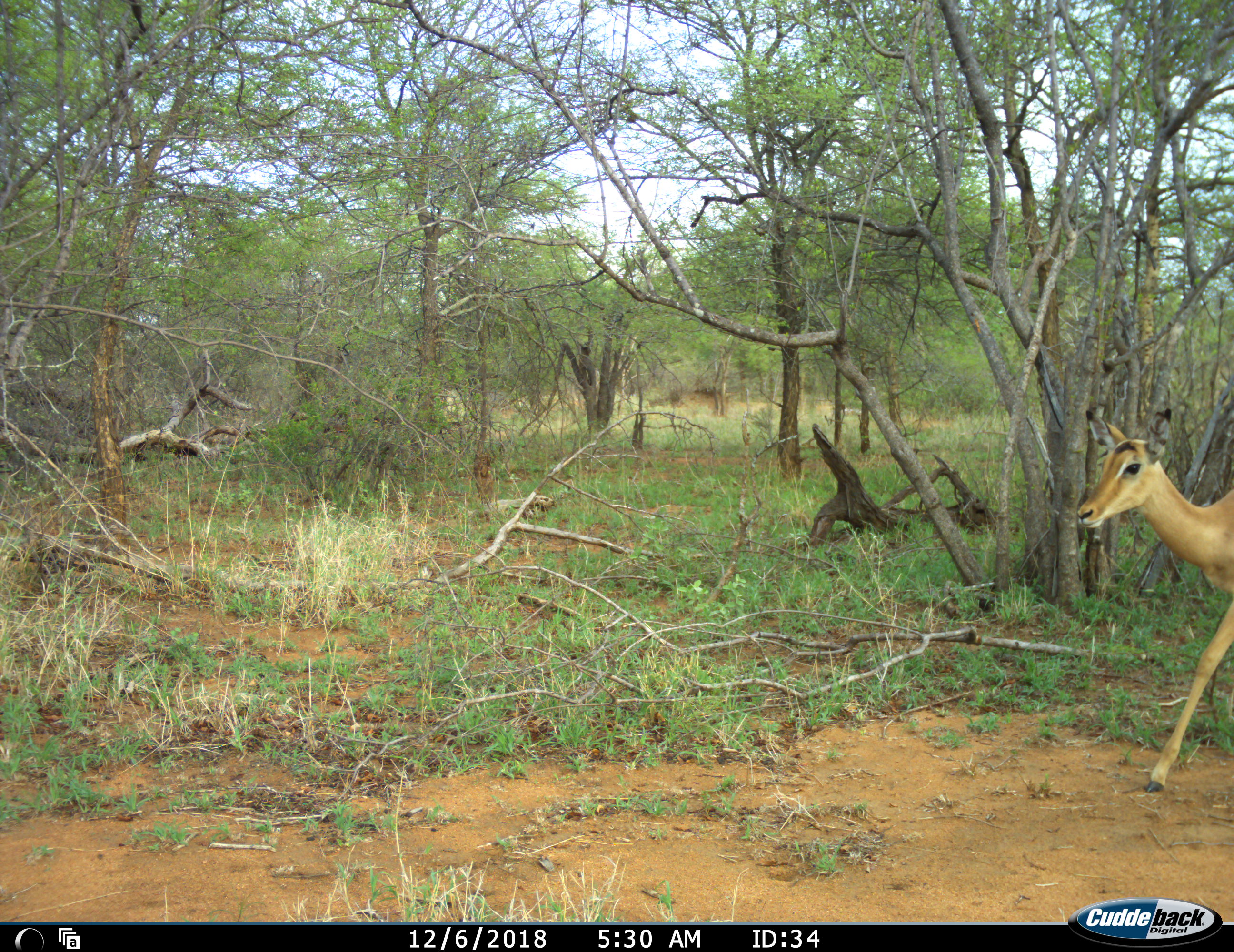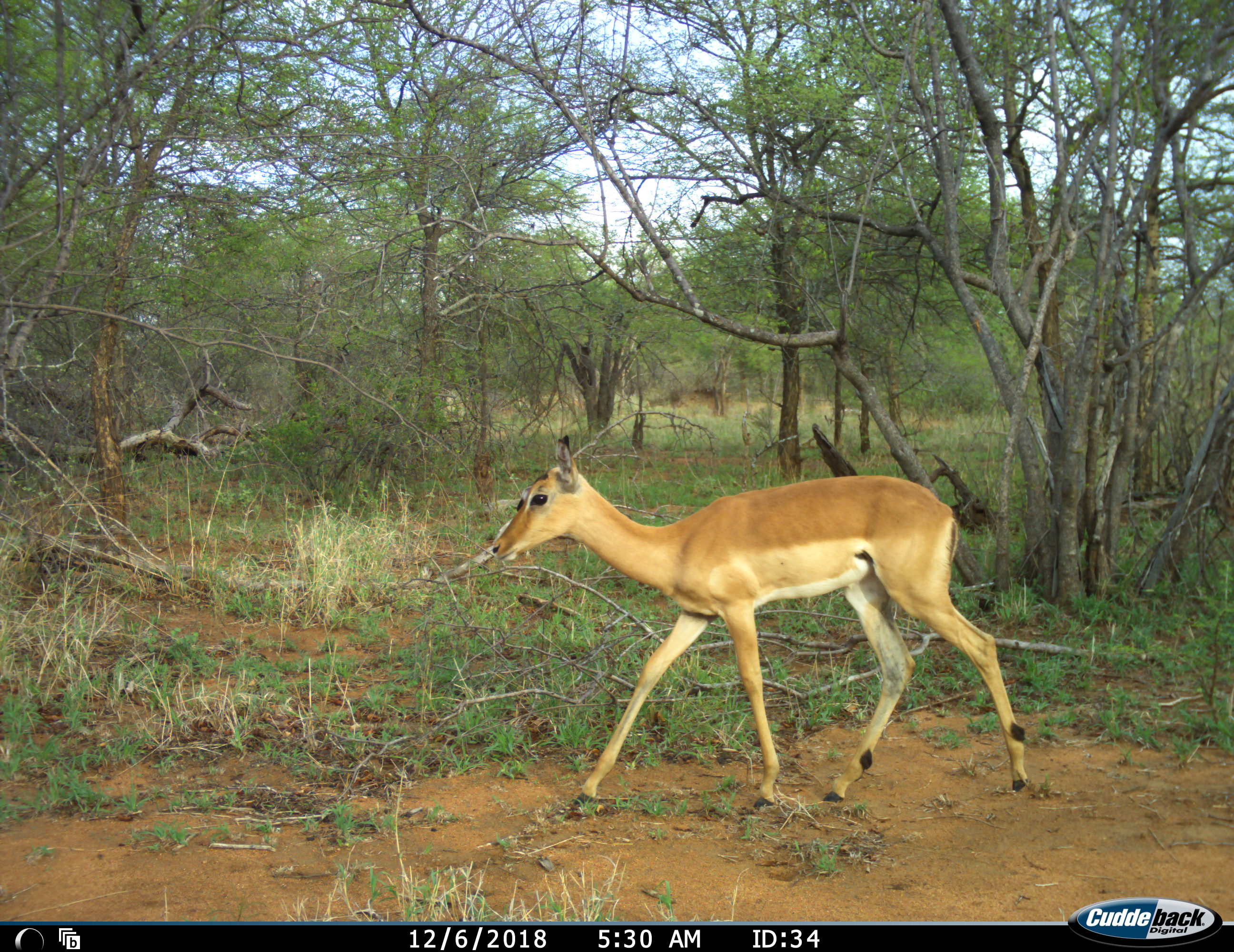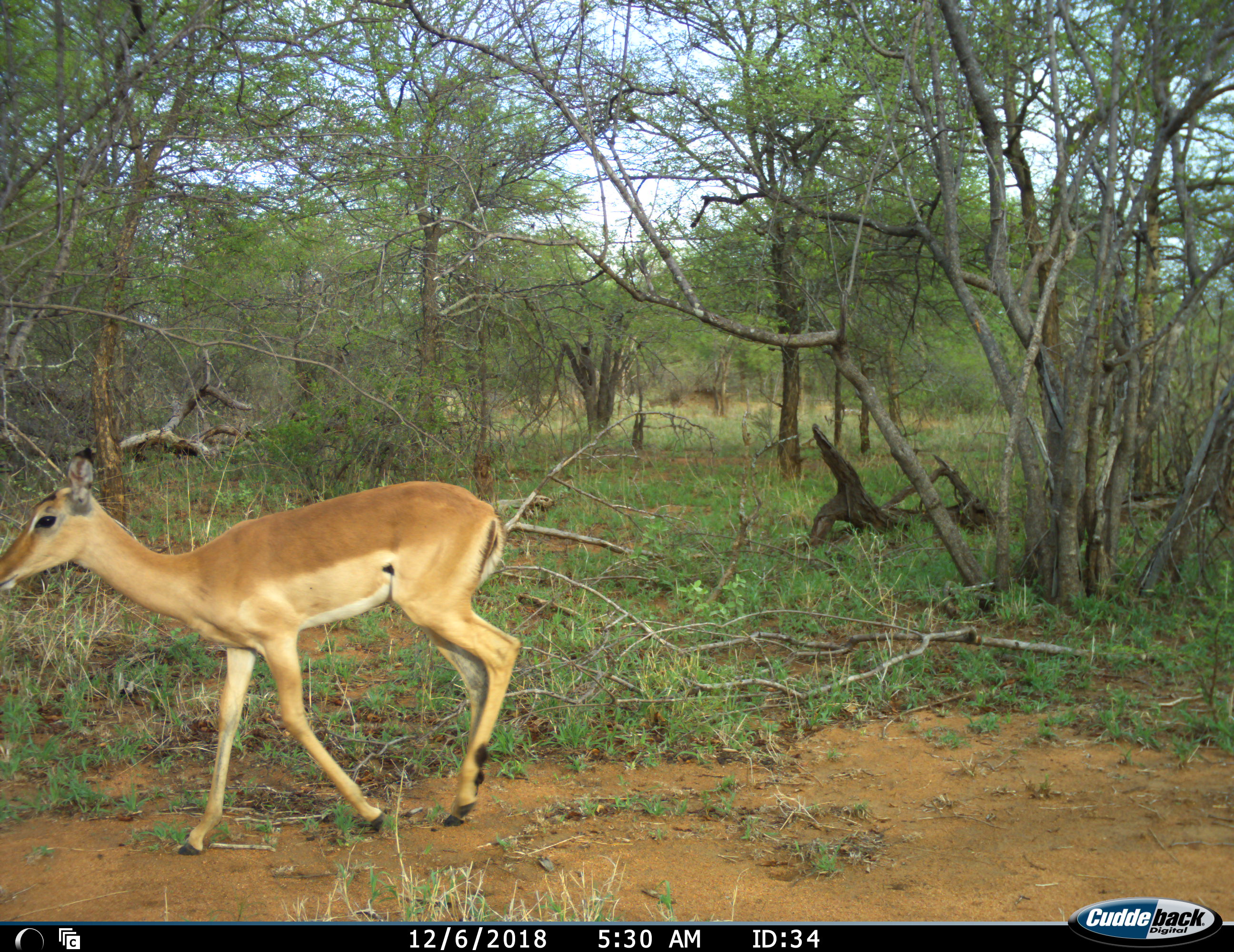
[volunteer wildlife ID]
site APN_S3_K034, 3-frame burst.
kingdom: Animalia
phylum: Chordata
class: Mammalia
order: Artiodactyla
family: Bovidae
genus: Aepyceros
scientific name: Aepyceros melampus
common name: impala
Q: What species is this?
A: Impala (Aepyceros melampus).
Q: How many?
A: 1.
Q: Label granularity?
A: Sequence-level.